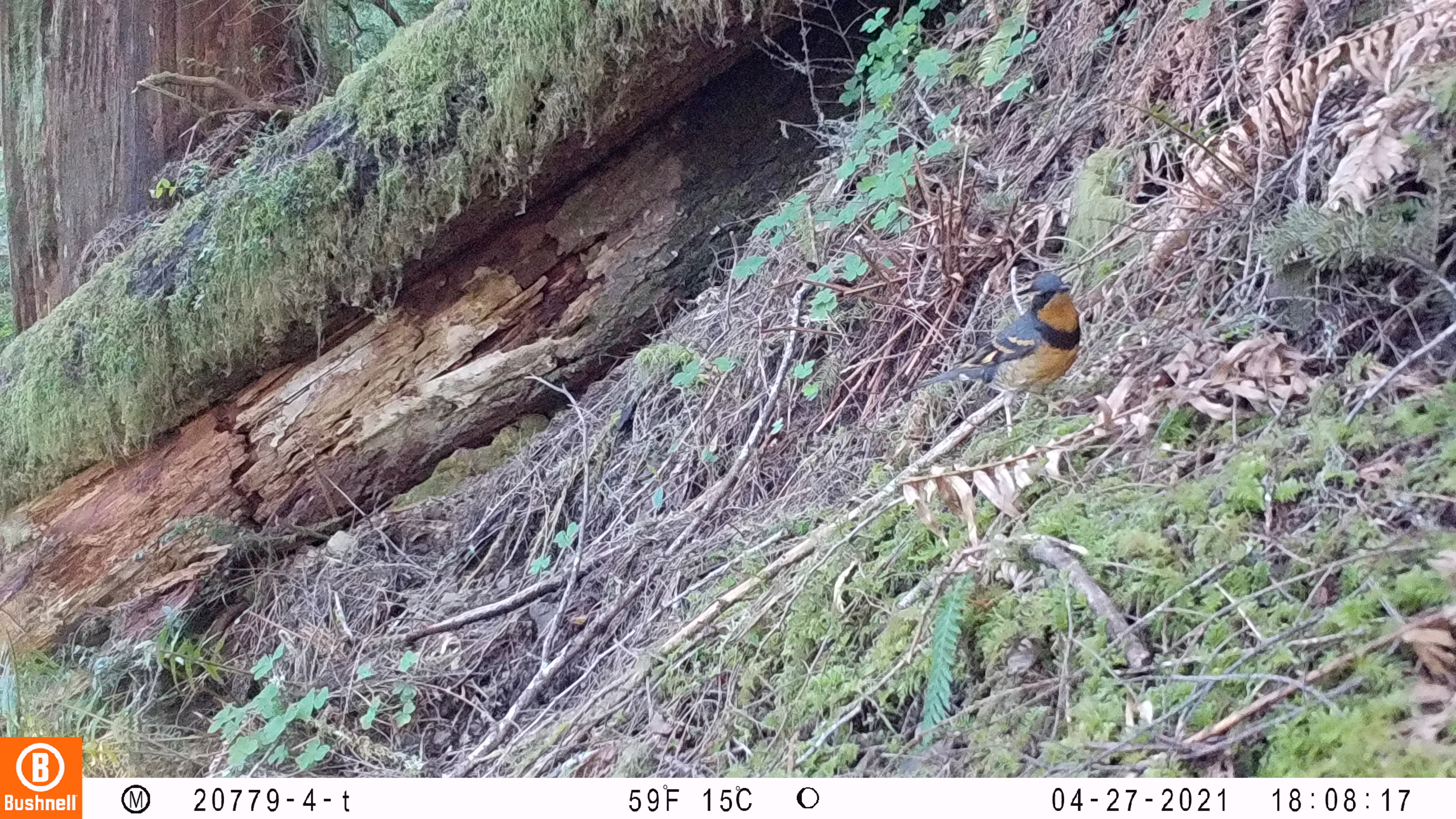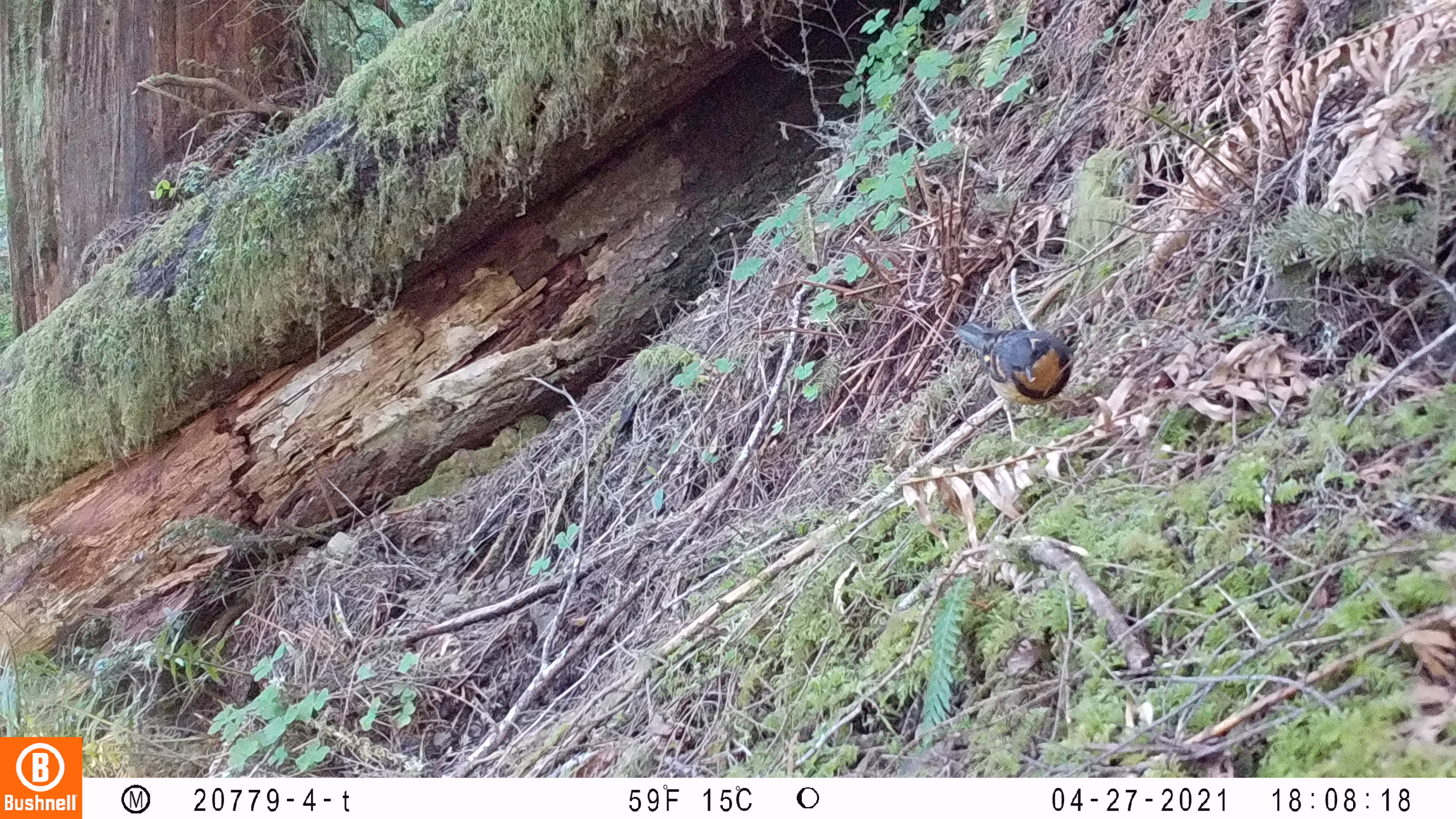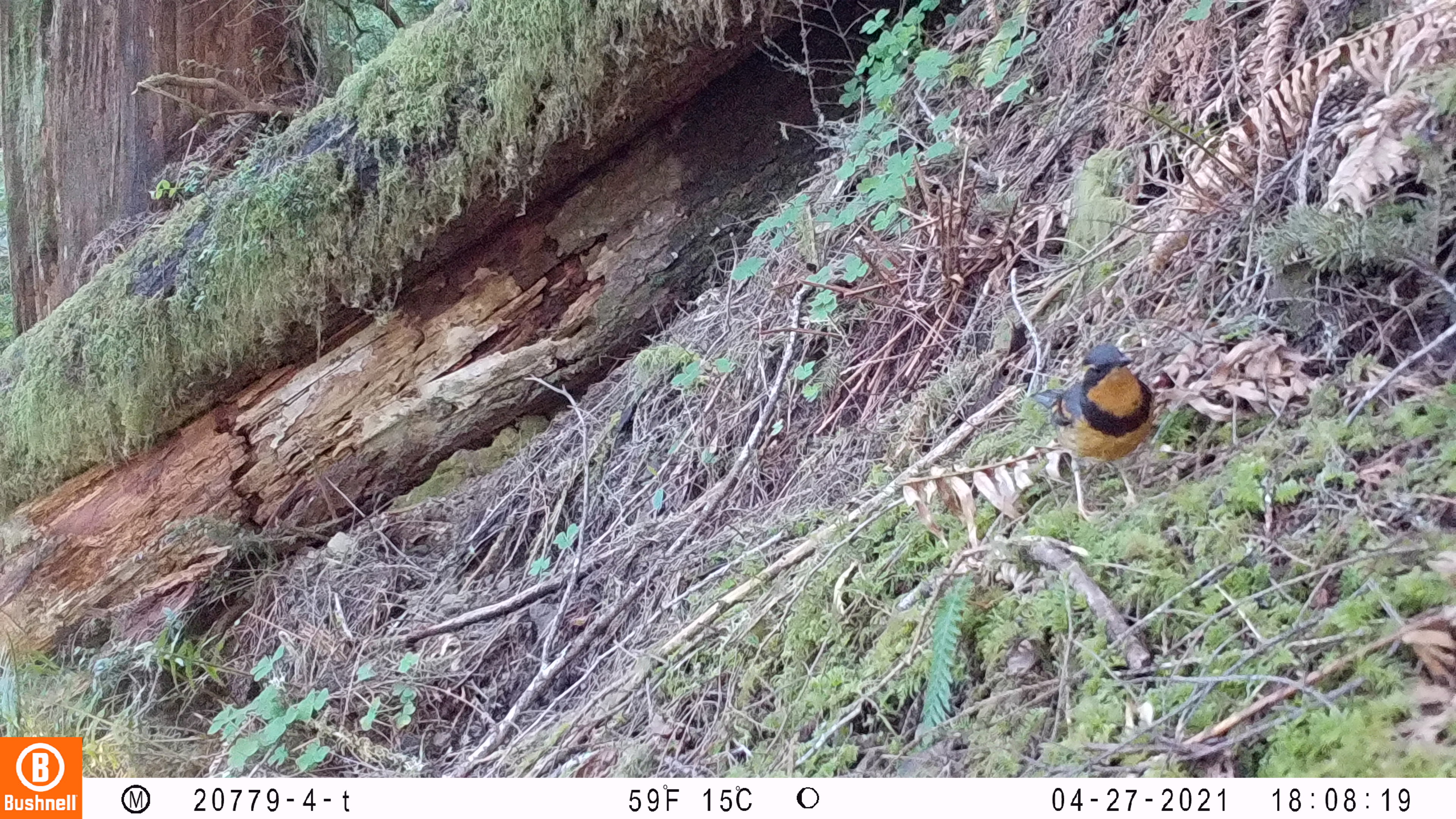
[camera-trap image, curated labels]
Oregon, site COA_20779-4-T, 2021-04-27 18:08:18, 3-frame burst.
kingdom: Animalia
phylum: Chordata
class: Aves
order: Passeriformes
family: Turdidae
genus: Ixoreus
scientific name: Ixoreus naevius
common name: varied thrush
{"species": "varied thrush (Ixoreus naevius)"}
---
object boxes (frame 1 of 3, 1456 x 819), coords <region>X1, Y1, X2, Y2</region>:
varied thrush: <region>873, 253, 1115, 450</region>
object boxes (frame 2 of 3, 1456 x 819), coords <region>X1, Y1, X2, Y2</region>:
varied thrush: <region>916, 279, 1124, 462</region>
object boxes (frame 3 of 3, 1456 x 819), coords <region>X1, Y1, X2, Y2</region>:
varied thrush: <region>973, 308, 1189, 540</region>